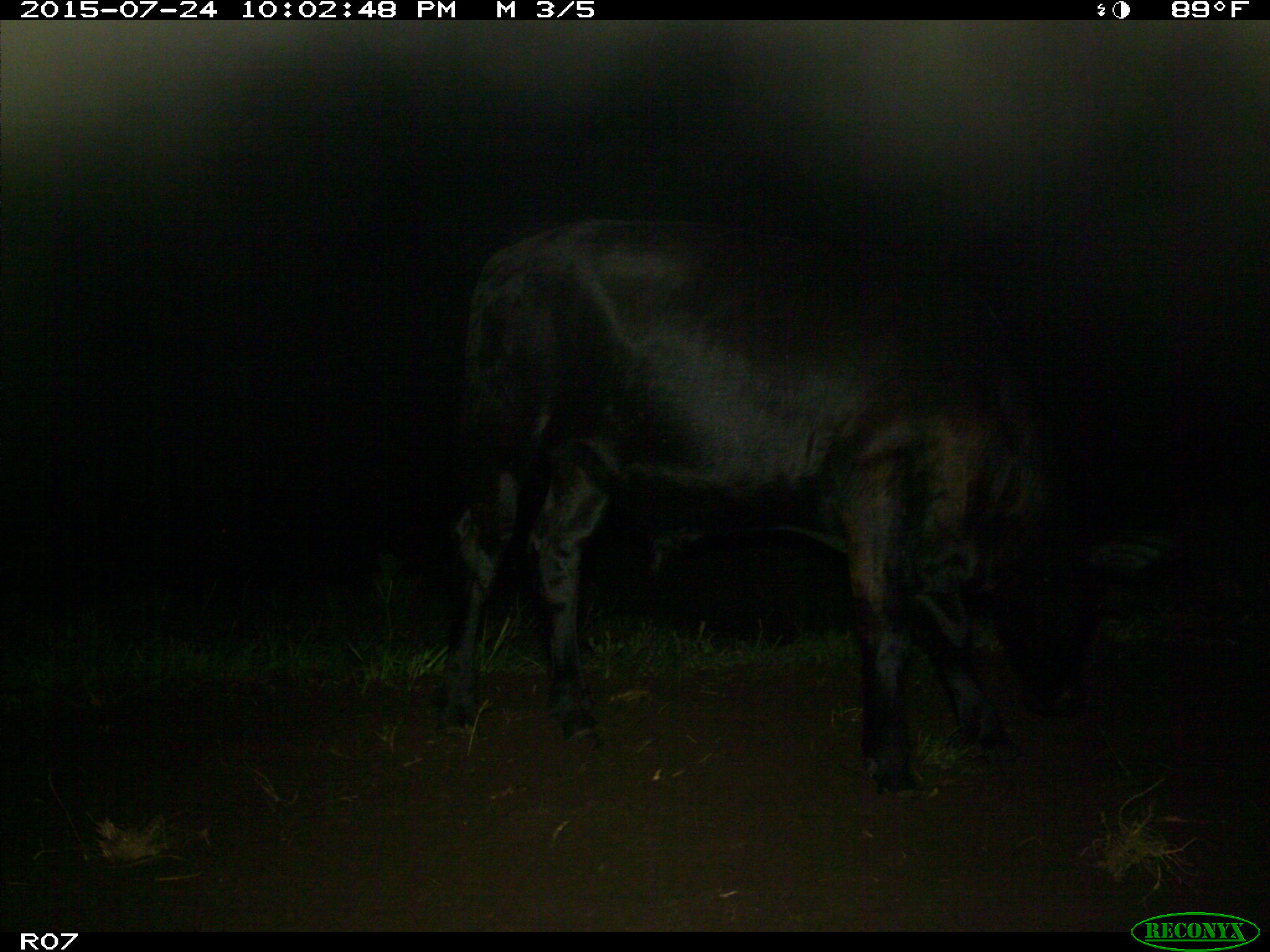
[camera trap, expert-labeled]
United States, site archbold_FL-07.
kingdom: Animalia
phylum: Chordata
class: Mammalia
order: Artiodactyla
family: Bovidae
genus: Bos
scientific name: Bos taurus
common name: domestic cow